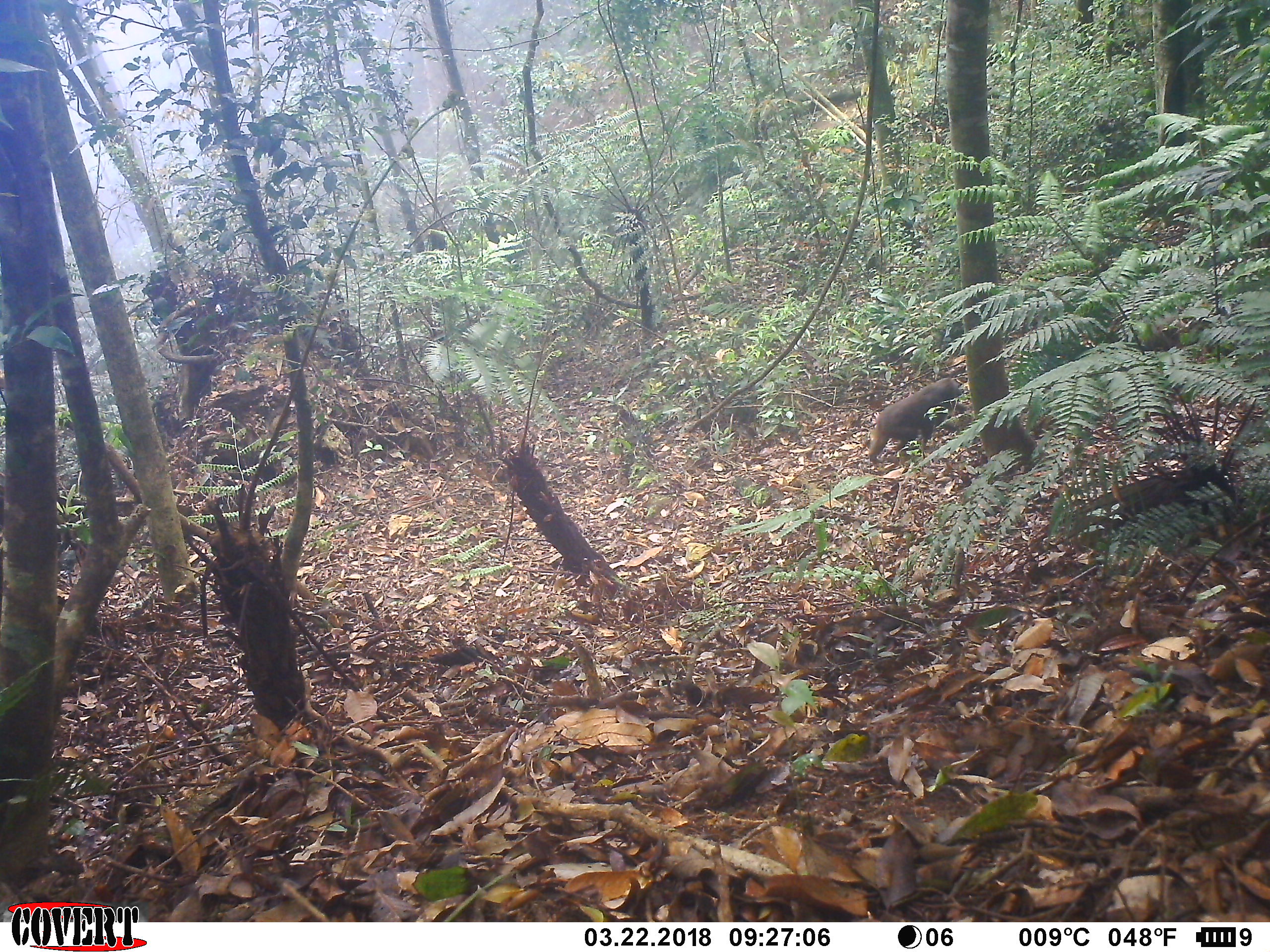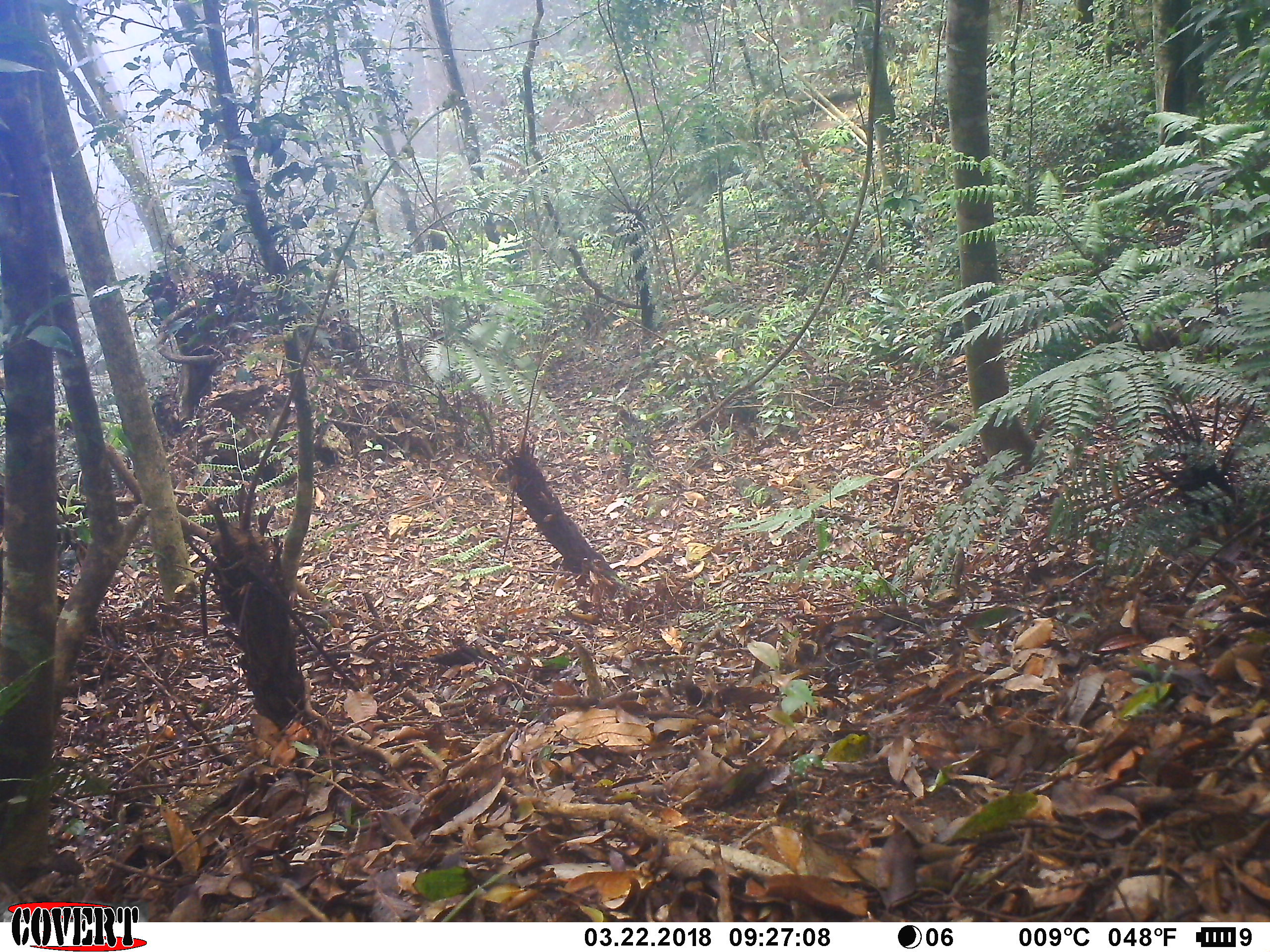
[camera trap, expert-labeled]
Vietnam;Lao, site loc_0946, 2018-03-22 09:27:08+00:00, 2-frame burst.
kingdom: Animalia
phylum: Chordata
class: Mammalia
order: Primates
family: Cercopithecidae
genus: Macaca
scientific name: Macaca arctoides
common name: stump-tailed macaque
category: stump tailed macaque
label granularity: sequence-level